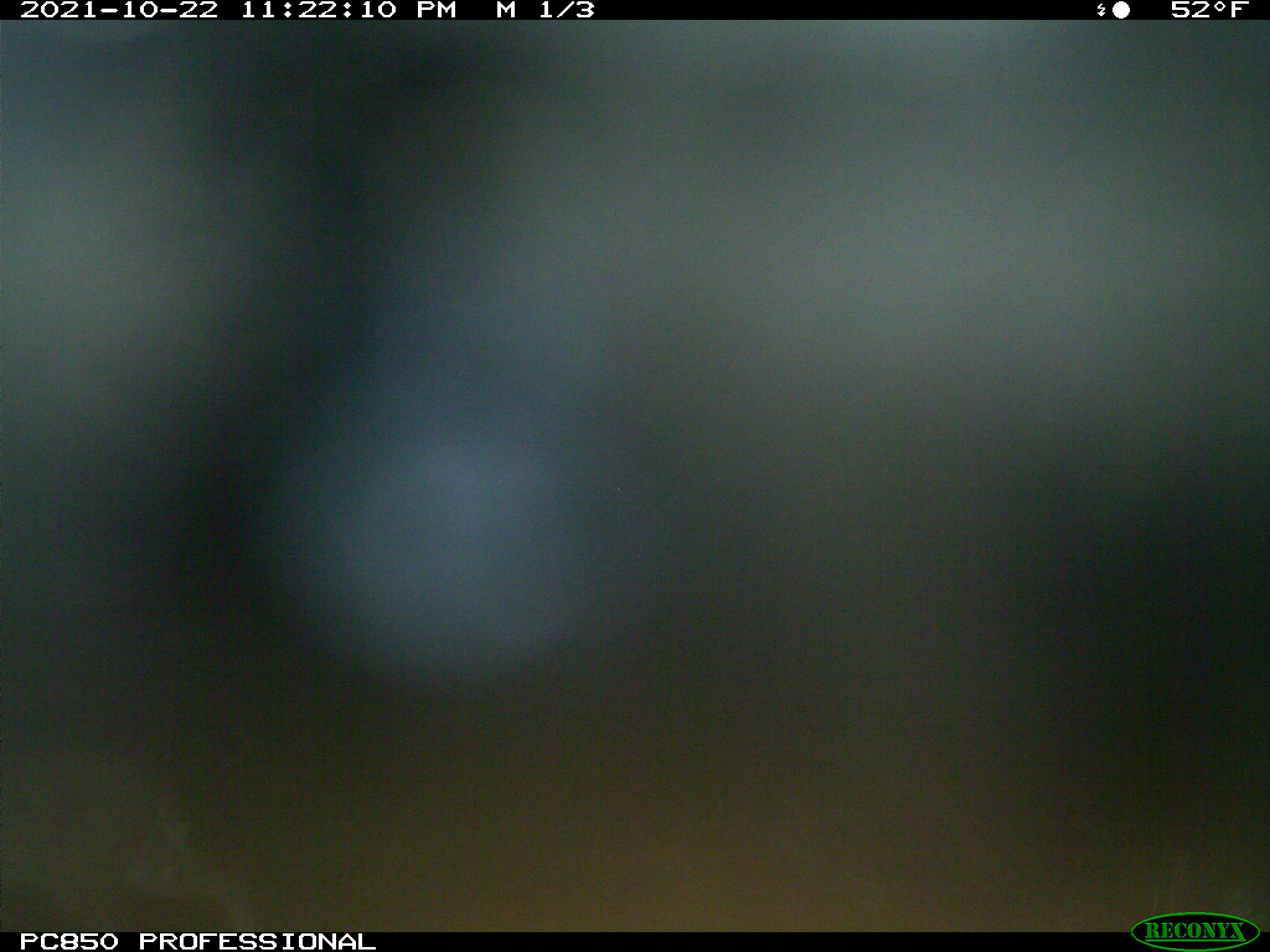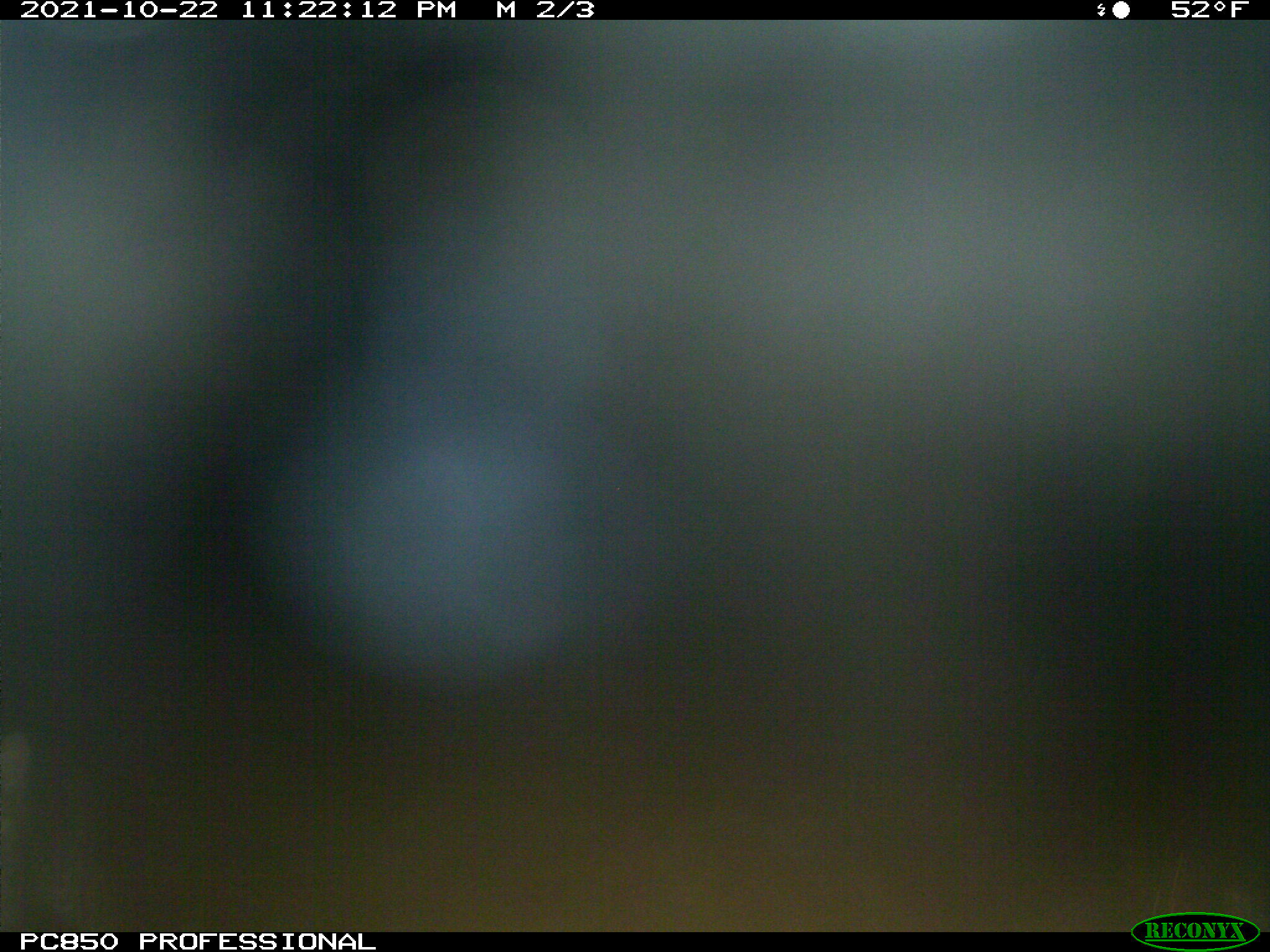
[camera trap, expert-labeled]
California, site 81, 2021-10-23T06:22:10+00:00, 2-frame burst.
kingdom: Animalia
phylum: Chordata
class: Mammalia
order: Carnivora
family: Felidae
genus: Lynx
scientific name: Lynx rufus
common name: bobcat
Bobcat (Lynx rufus).